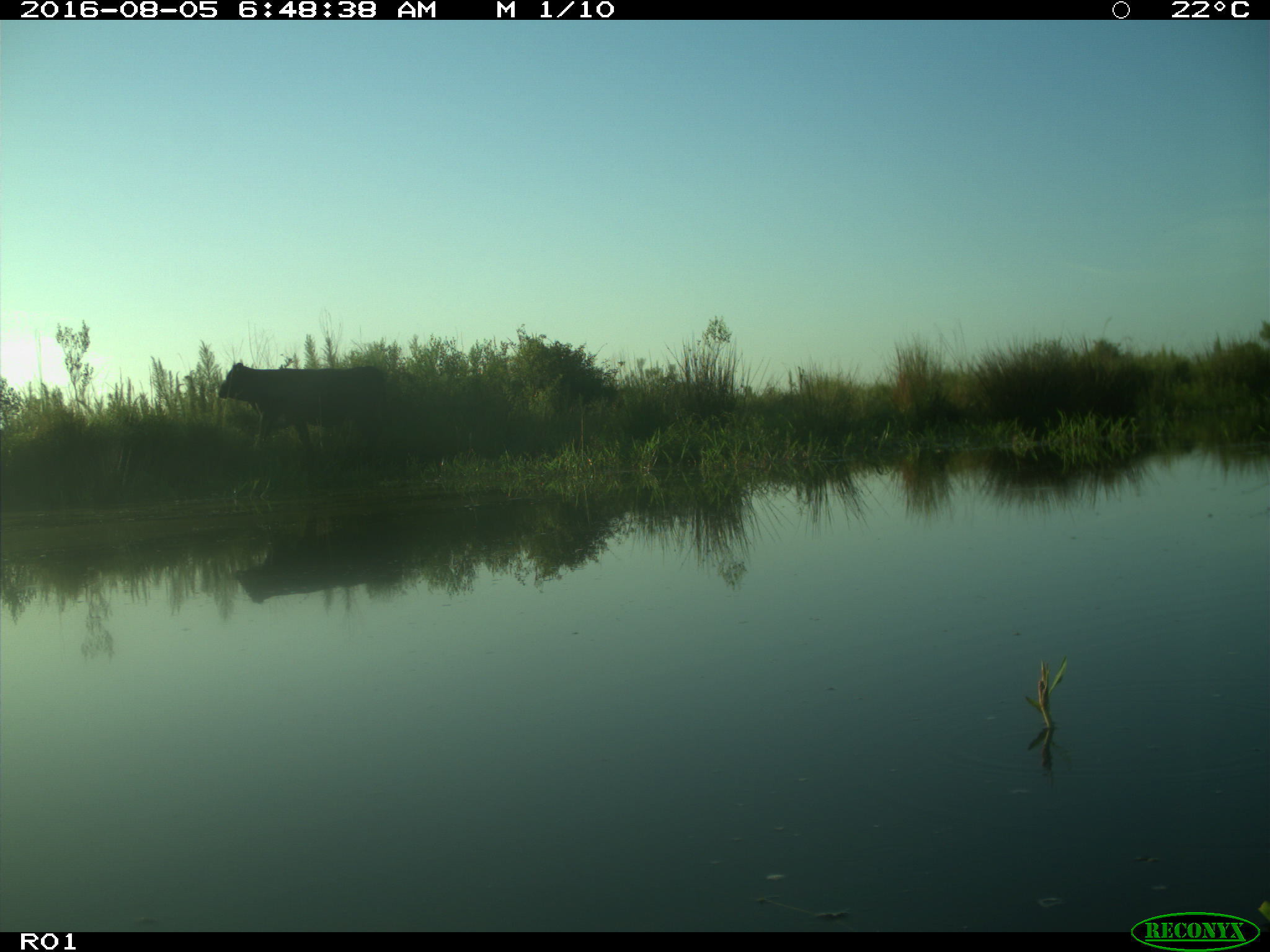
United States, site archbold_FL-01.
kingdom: Animalia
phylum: Chordata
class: Mammalia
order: Artiodactyla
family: Bovidae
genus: Bos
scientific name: Bos taurus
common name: domestic cow